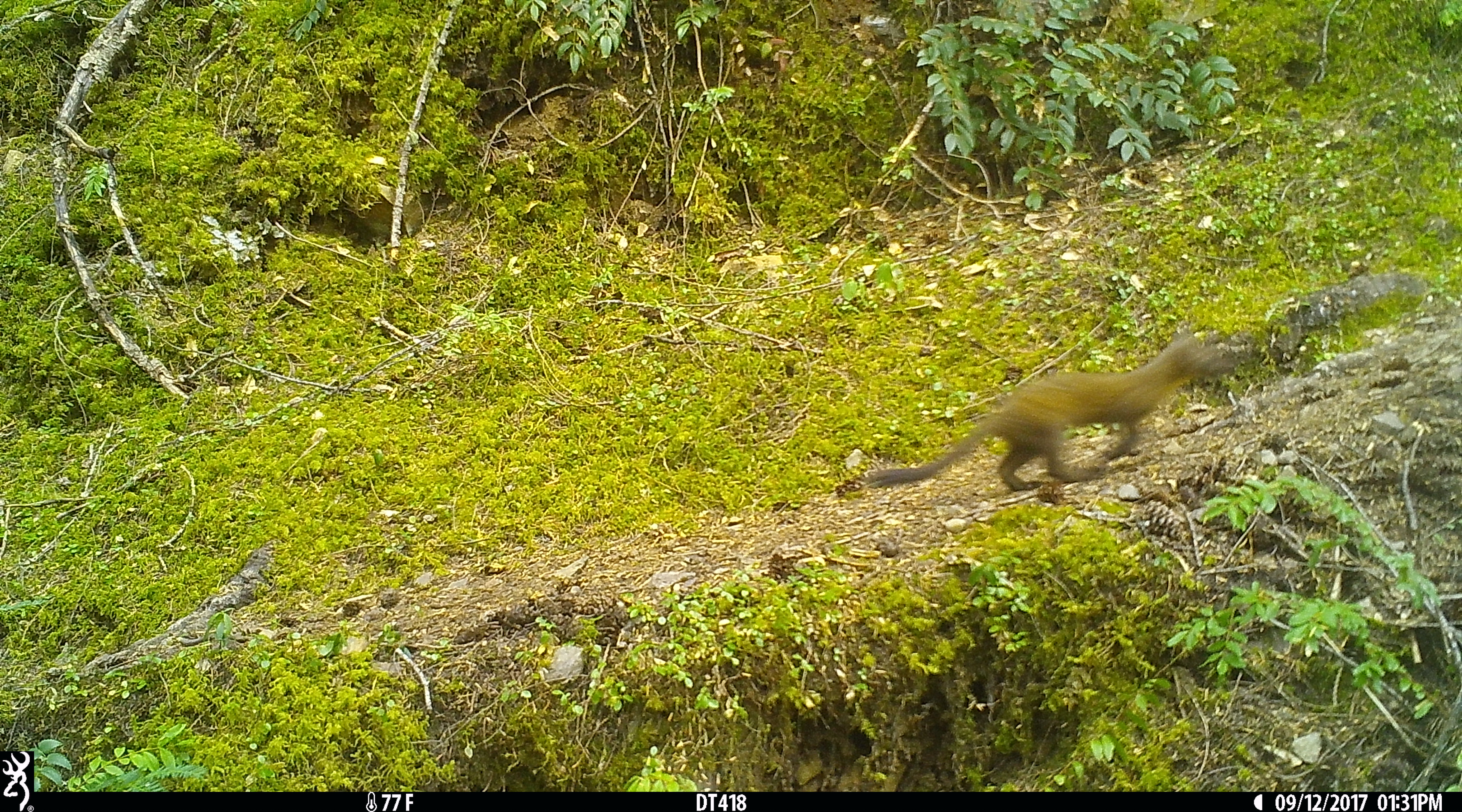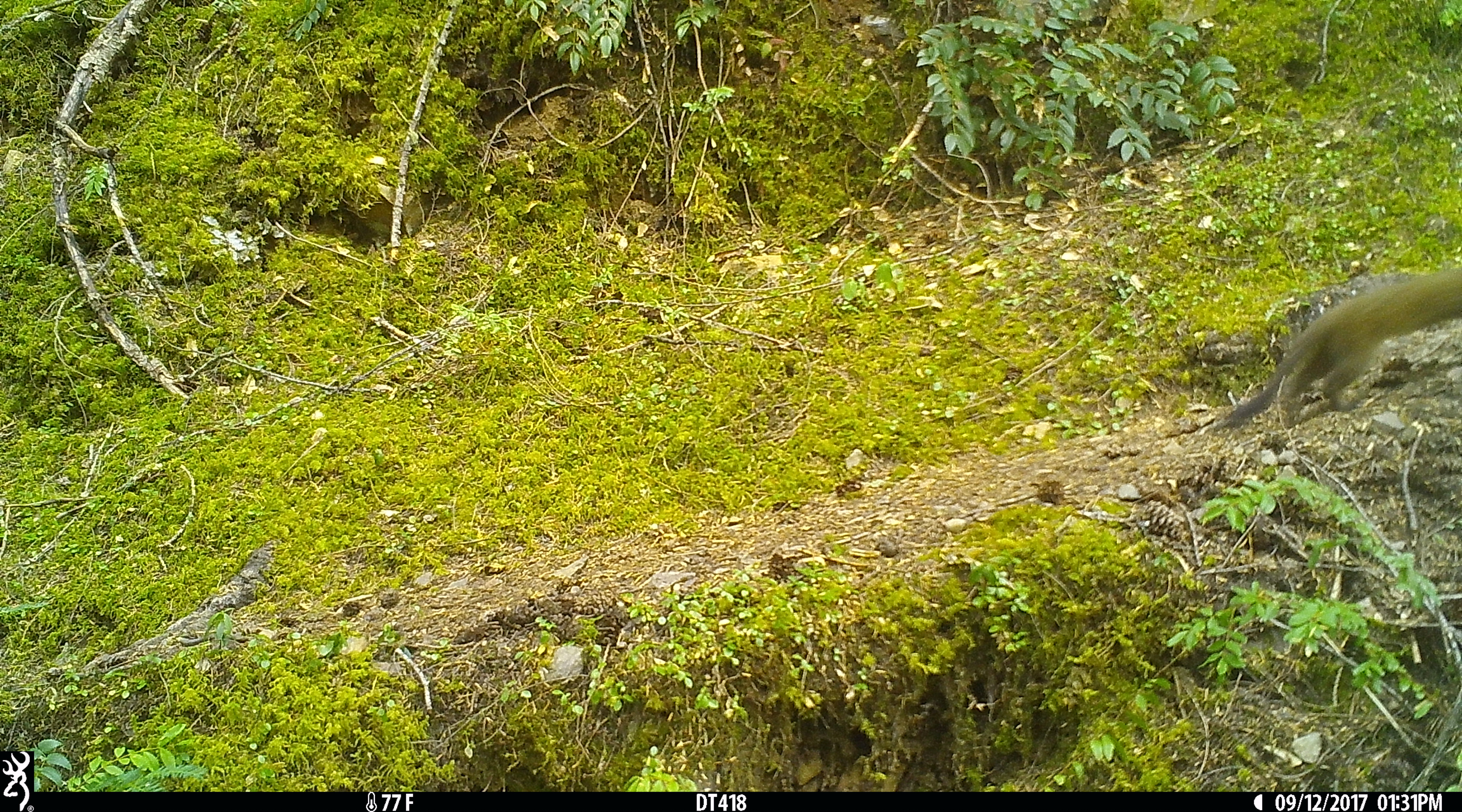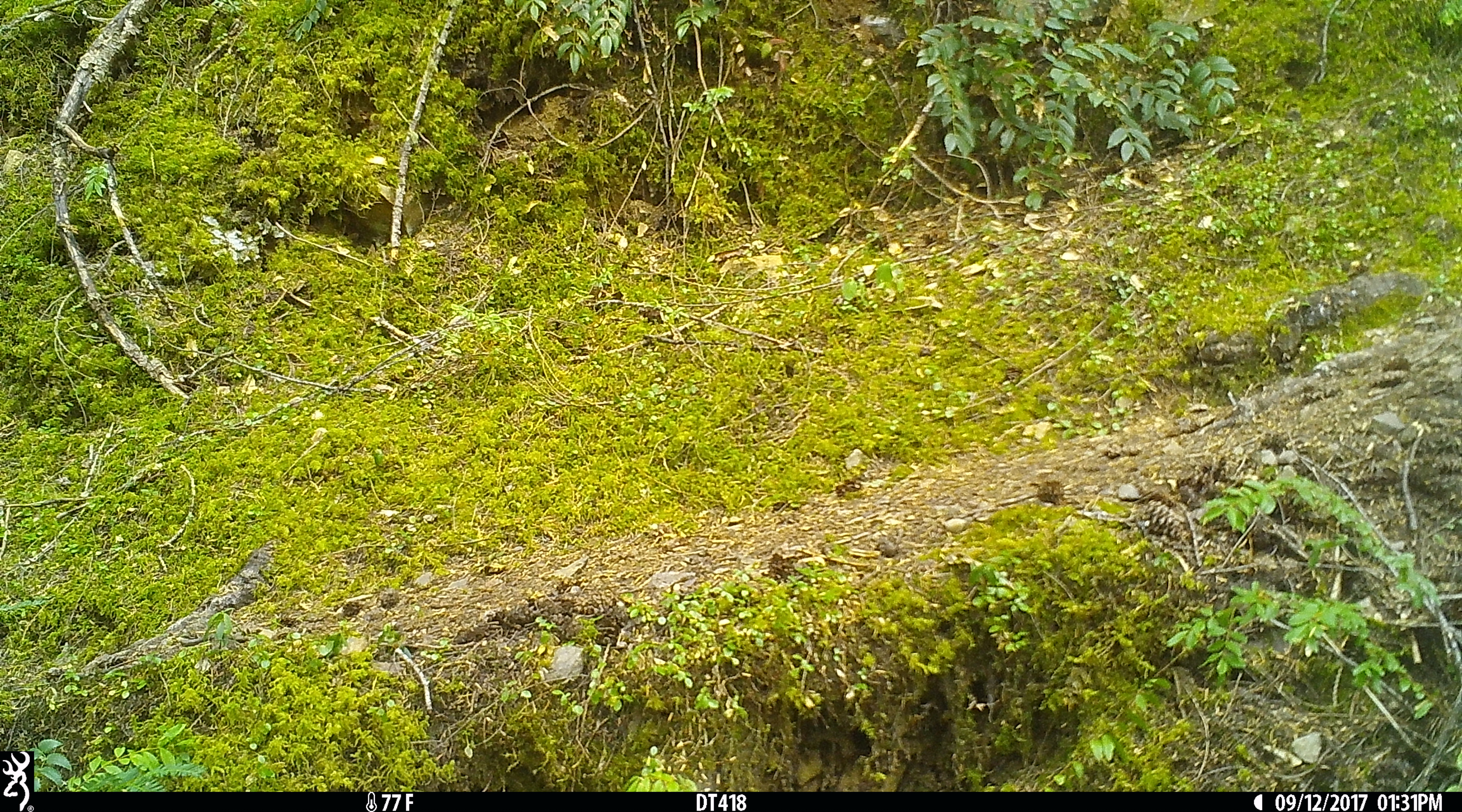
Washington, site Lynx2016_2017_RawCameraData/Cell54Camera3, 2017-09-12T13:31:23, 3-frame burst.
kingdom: Animalia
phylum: Chordata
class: Mammalia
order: Carnivora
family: Mustelidae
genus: Martes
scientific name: Martes americana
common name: american marten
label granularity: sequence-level